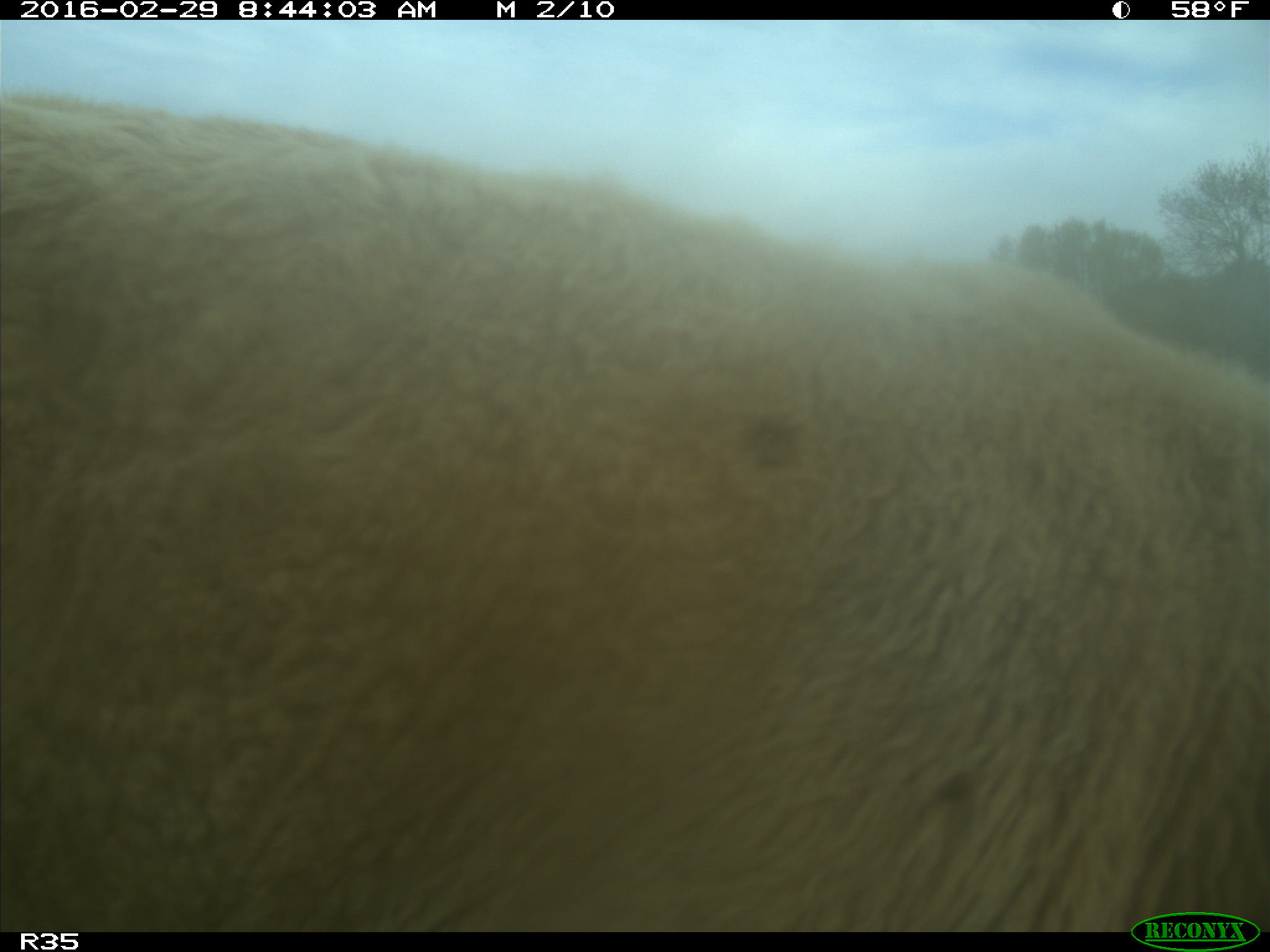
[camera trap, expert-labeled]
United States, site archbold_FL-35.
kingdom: Animalia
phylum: Chordata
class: Mammalia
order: Artiodactyla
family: Bovidae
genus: Bos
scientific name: Bos taurus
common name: domestic cow